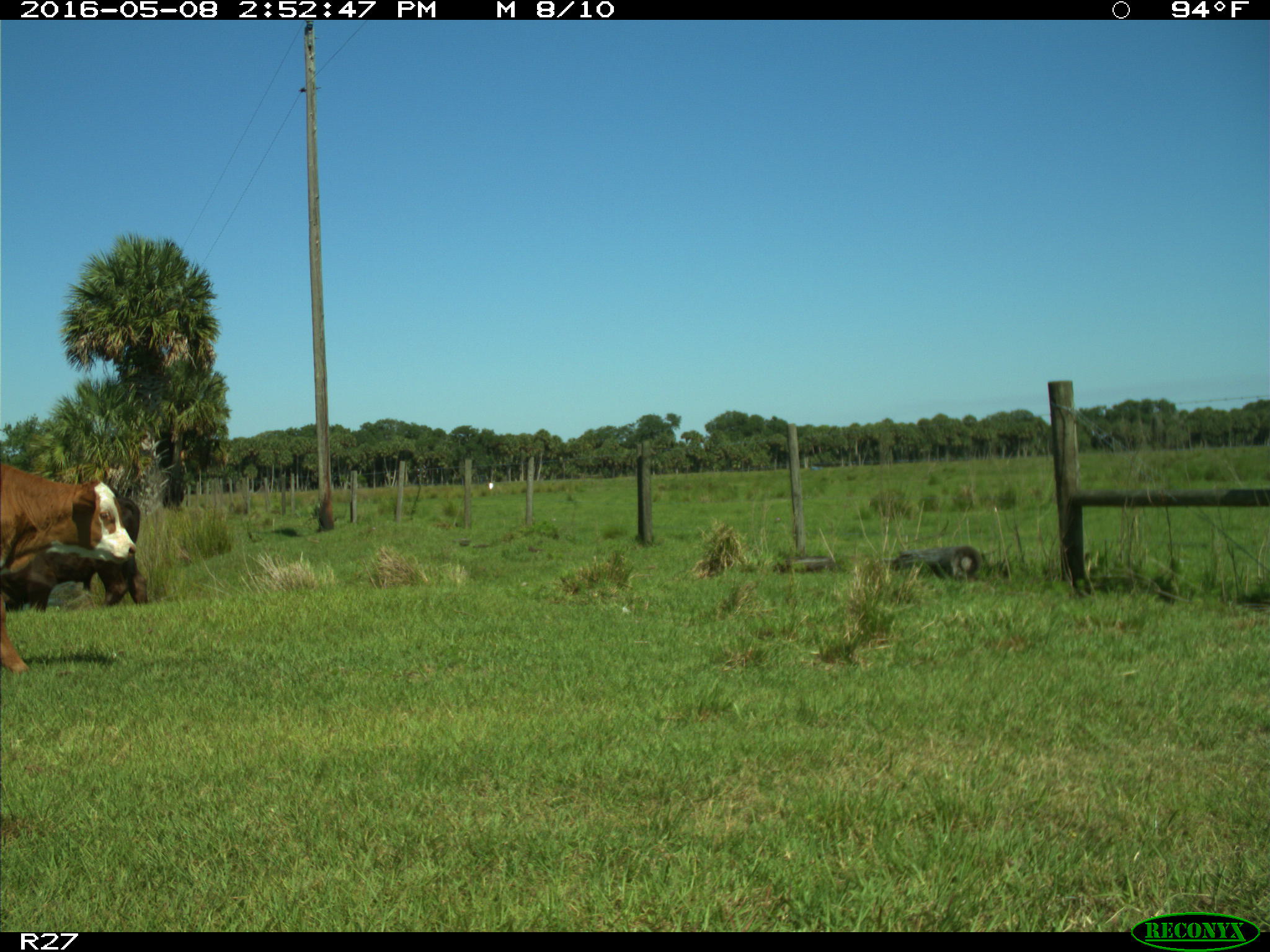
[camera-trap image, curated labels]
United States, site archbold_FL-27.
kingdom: Animalia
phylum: Chordata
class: Mammalia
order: Artiodactyla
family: Bovidae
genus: Bos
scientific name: Bos taurus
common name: domestic cow